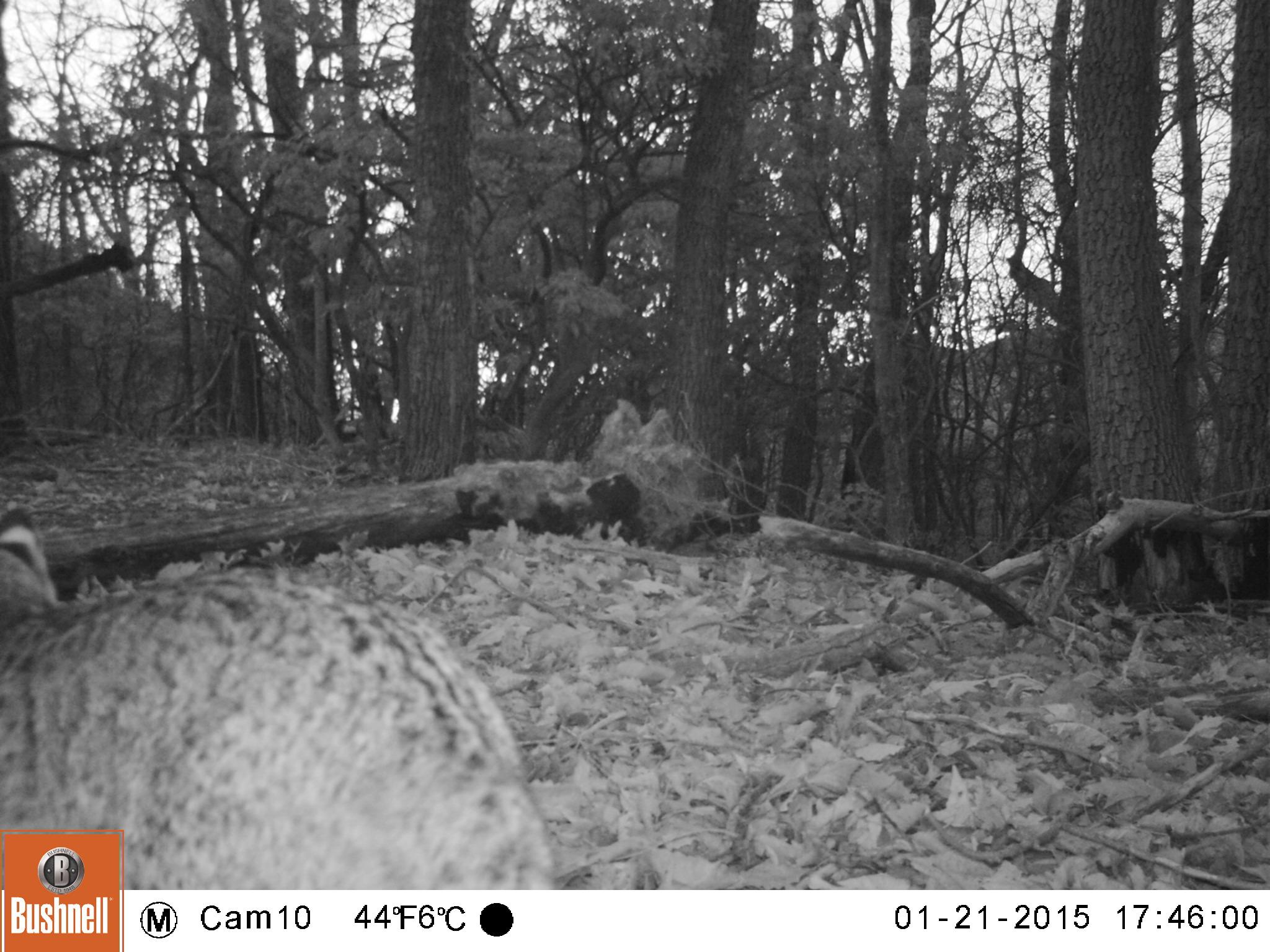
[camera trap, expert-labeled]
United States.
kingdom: Animalia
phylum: Chordata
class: Mammalia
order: Carnivora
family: Felidae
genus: Lynx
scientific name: Lynx rufus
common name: bobcat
Bobcat (Lynx rufus).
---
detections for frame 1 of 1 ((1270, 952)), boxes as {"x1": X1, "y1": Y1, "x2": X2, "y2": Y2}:
Bobcat: {"x1": 0, "y1": 499, "x2": 572, "y2": 888}